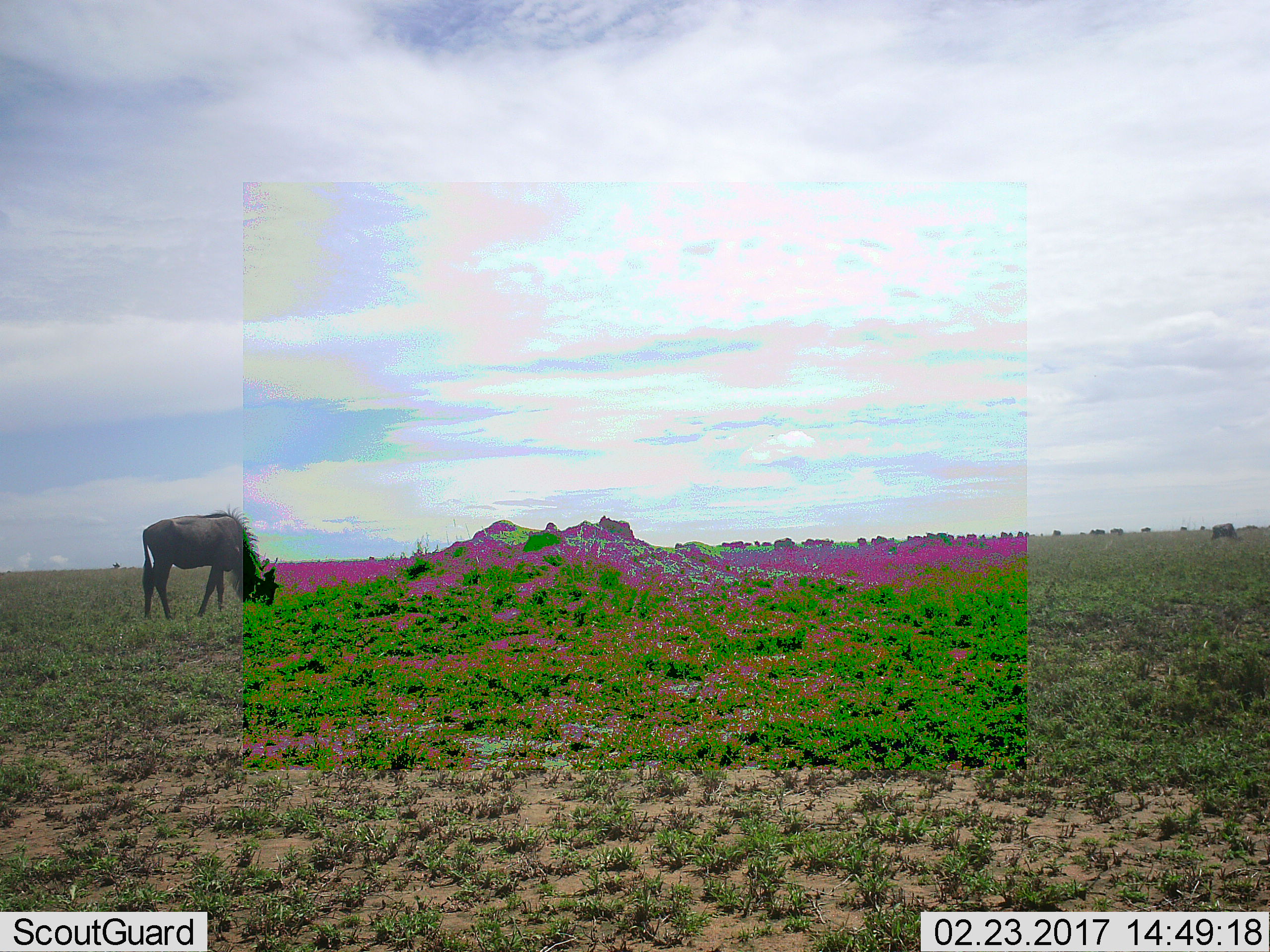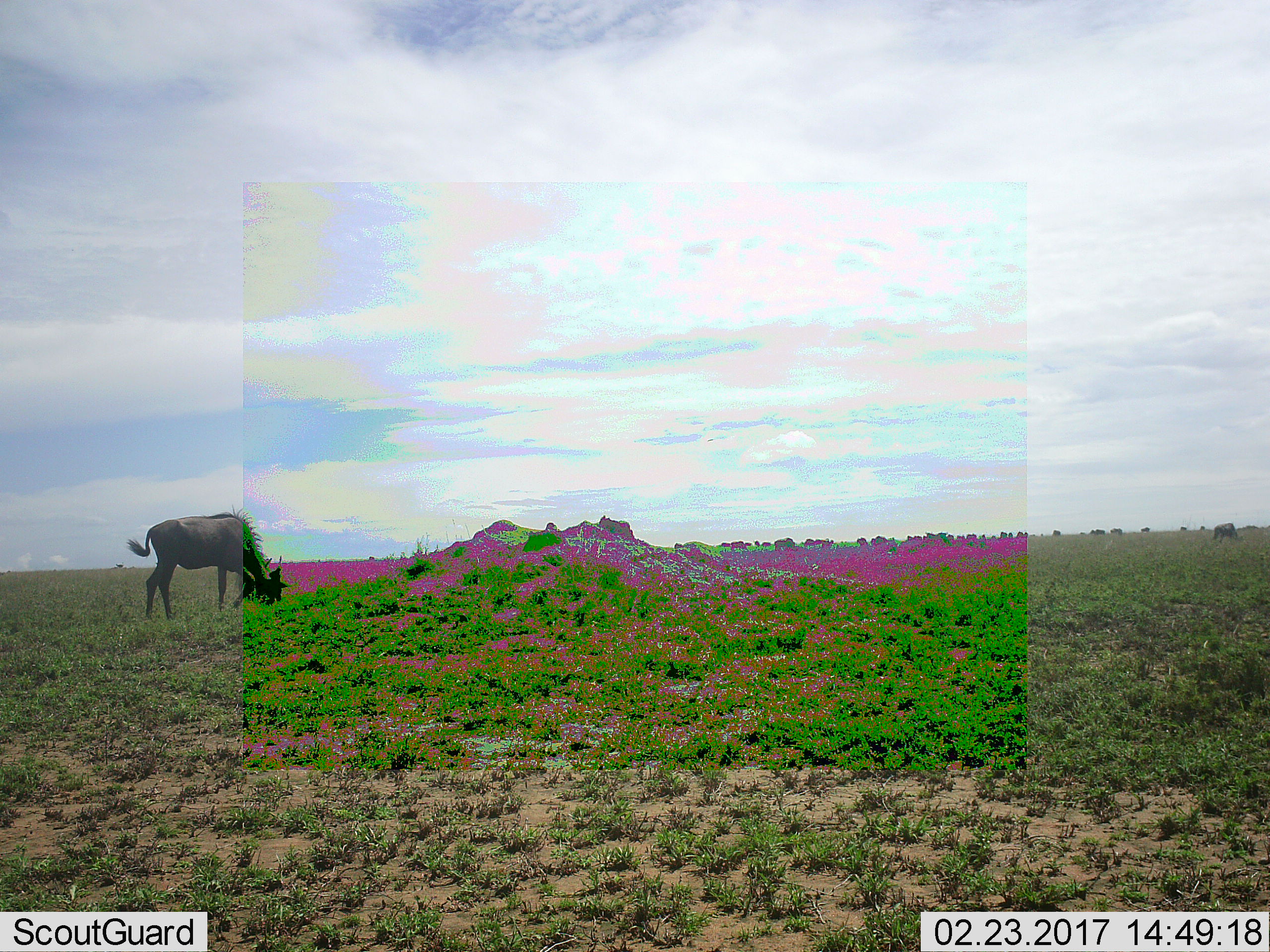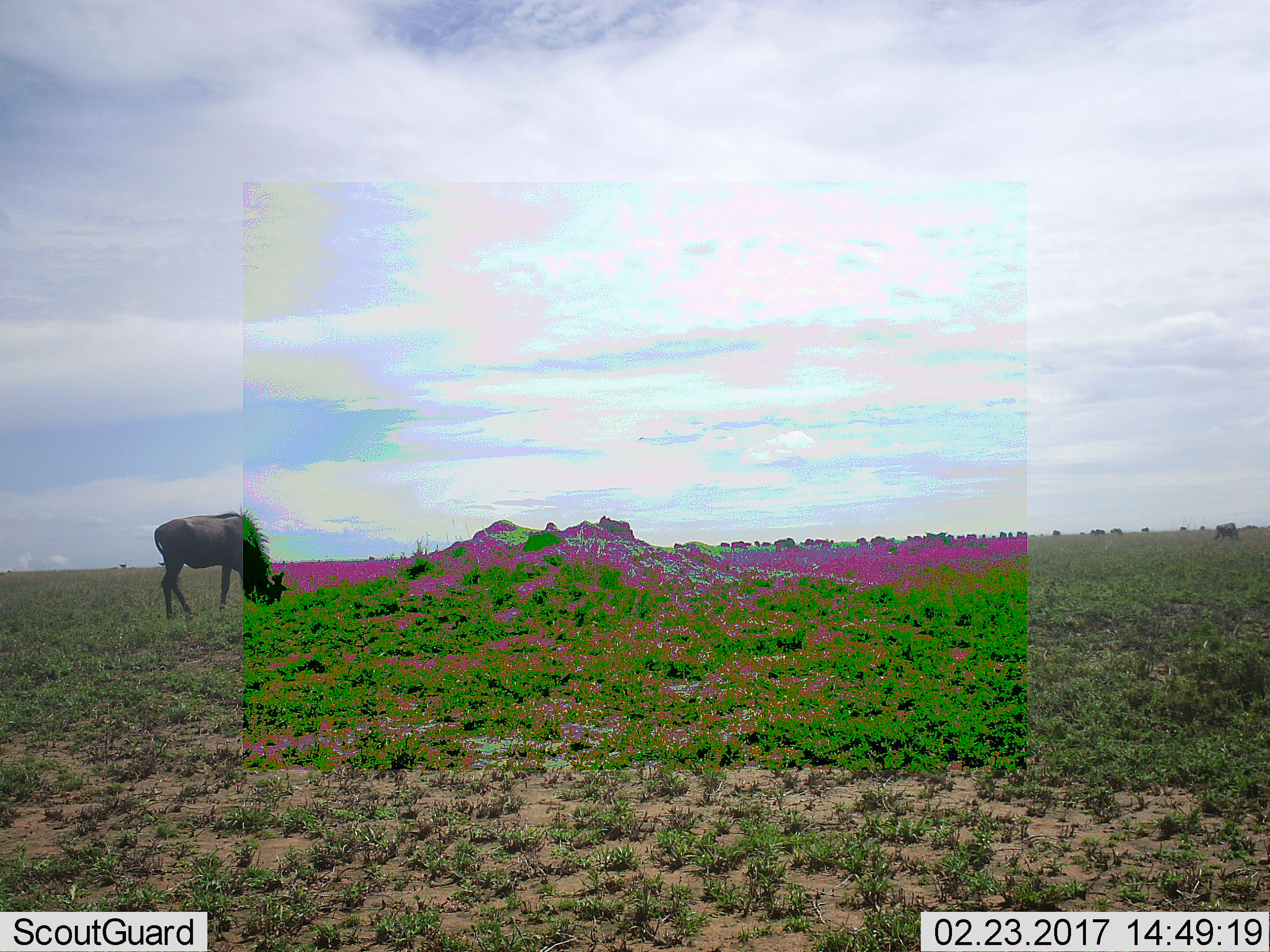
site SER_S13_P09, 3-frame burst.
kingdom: Animalia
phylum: Chordata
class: Mammalia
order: Artiodactyla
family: Bovidae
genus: Connochaetes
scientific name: Connochaetes taurinus taurinus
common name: blue wildebeest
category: wildebeestblue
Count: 1.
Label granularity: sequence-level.